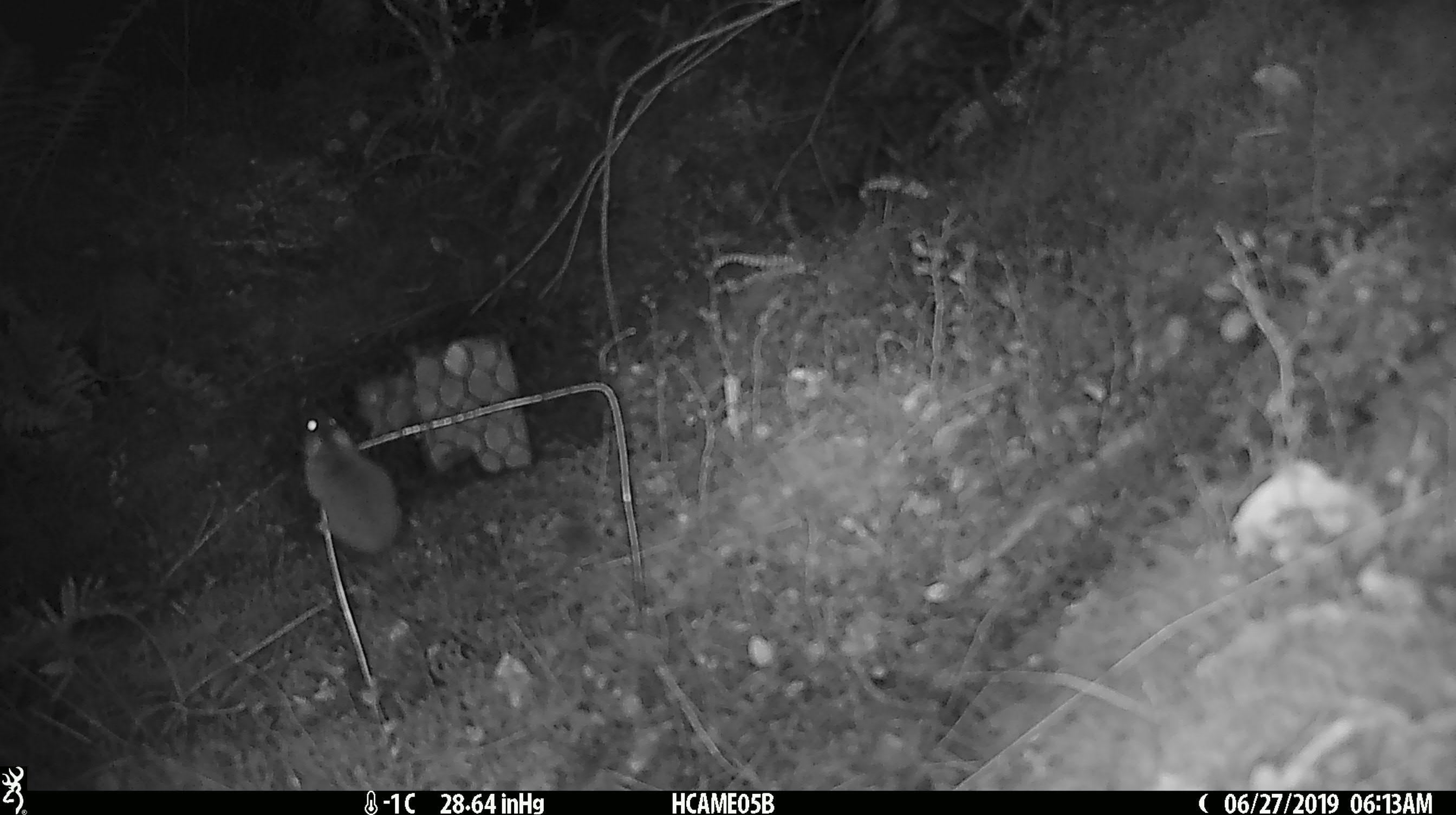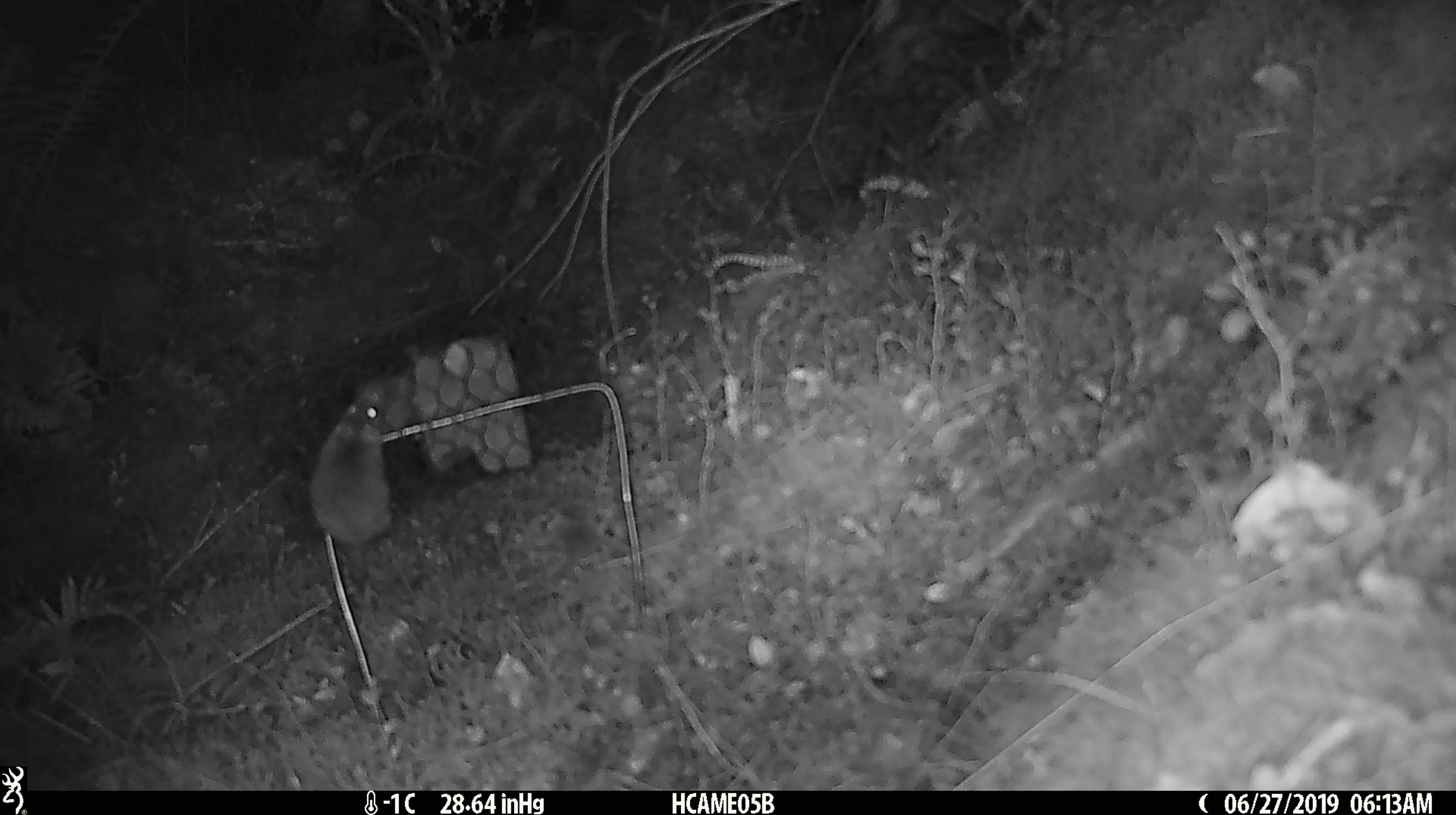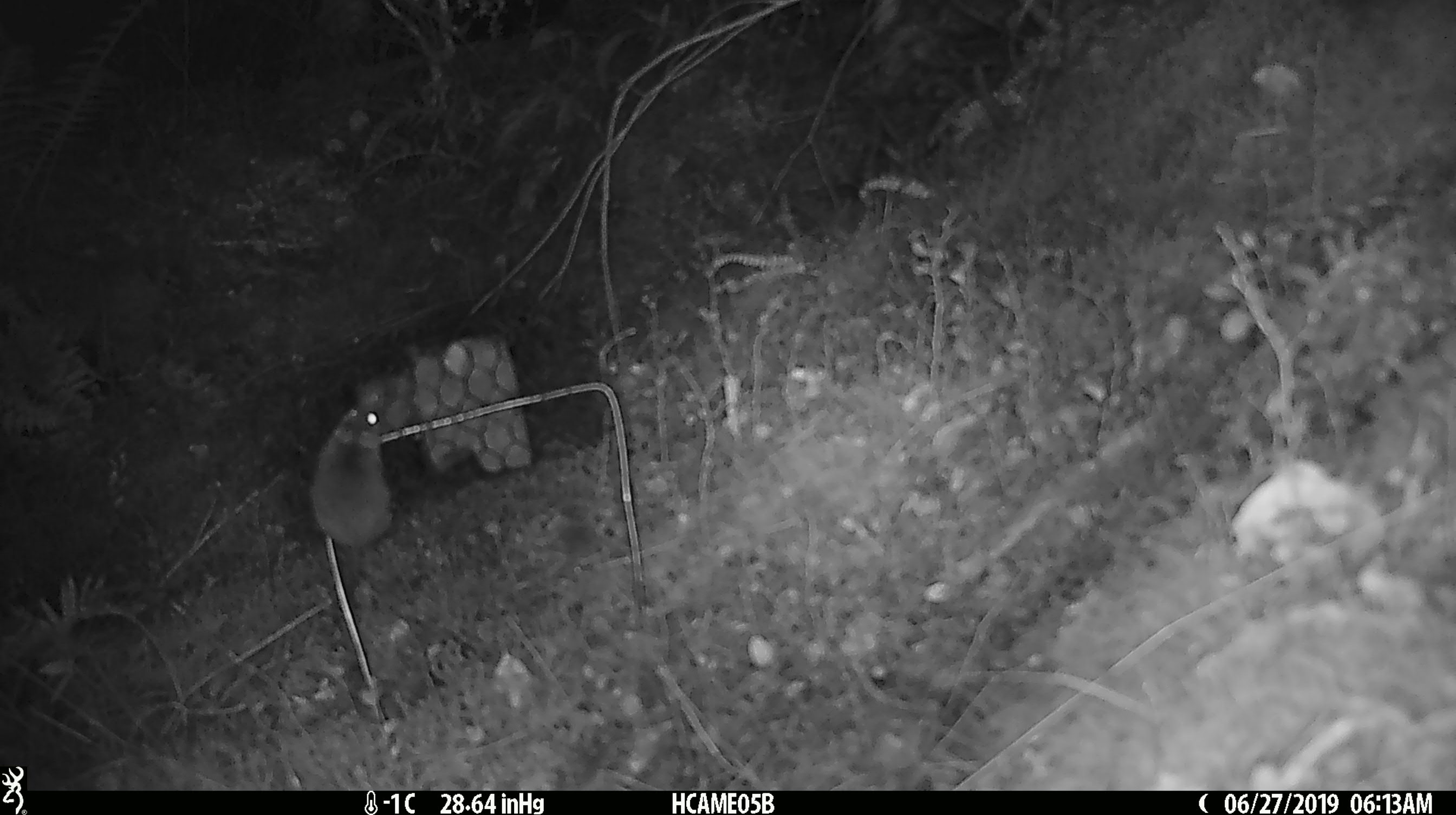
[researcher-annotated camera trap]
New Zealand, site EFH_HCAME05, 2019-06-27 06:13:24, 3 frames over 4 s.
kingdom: Animalia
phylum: Chordata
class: Mammalia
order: Rodentia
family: Muridae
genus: Mus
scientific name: Mus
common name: mouse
Mouse (Mus).